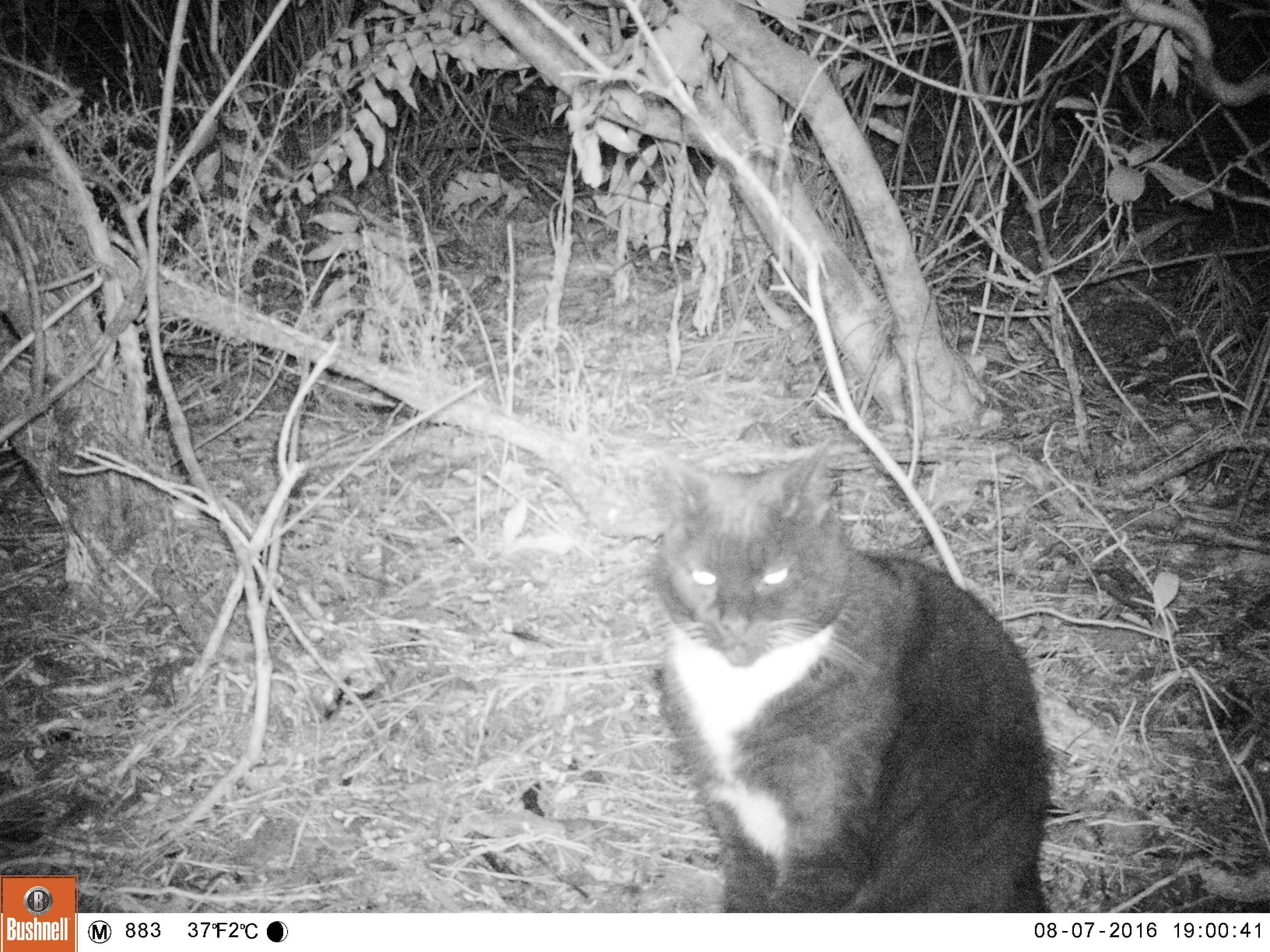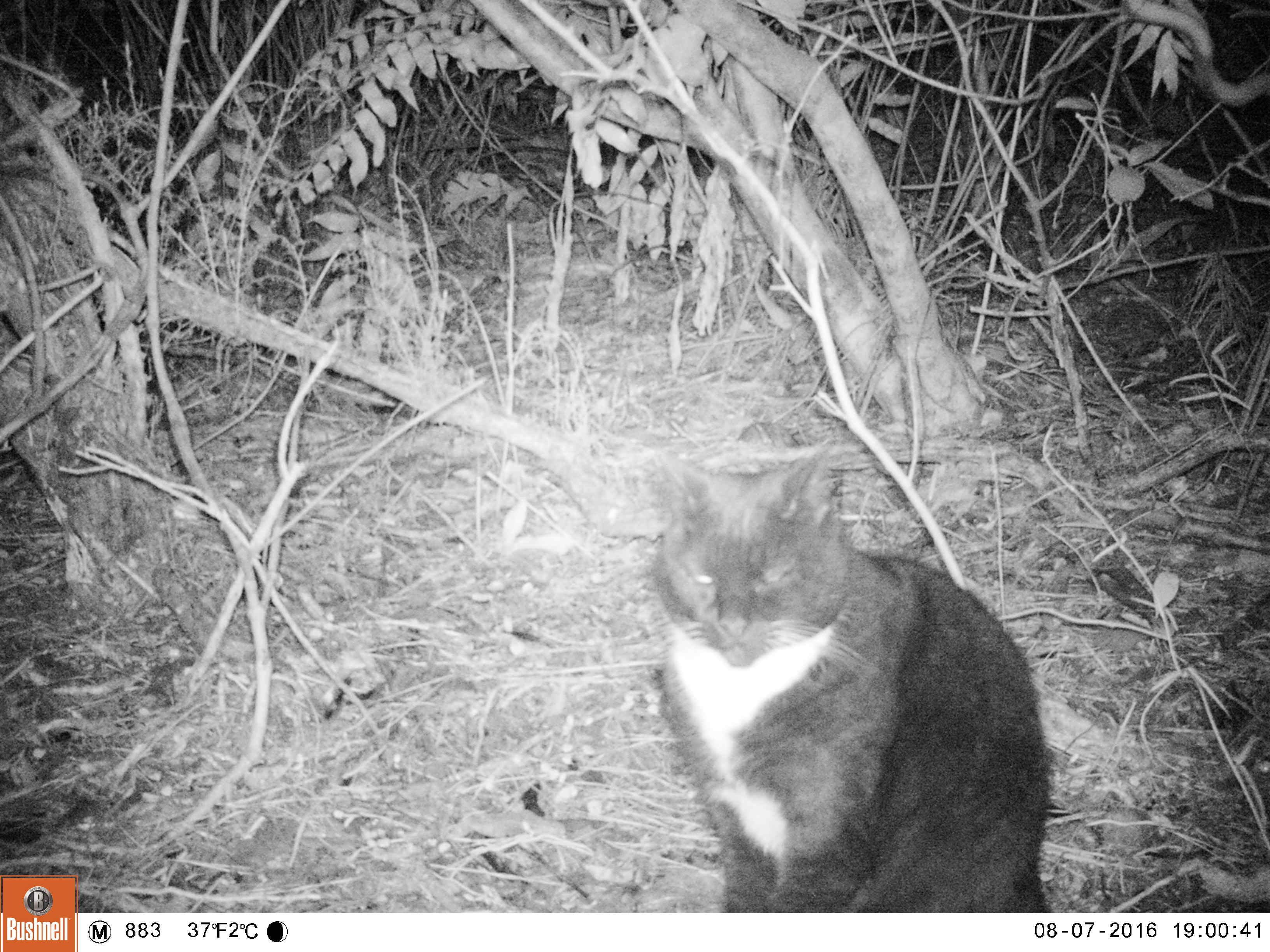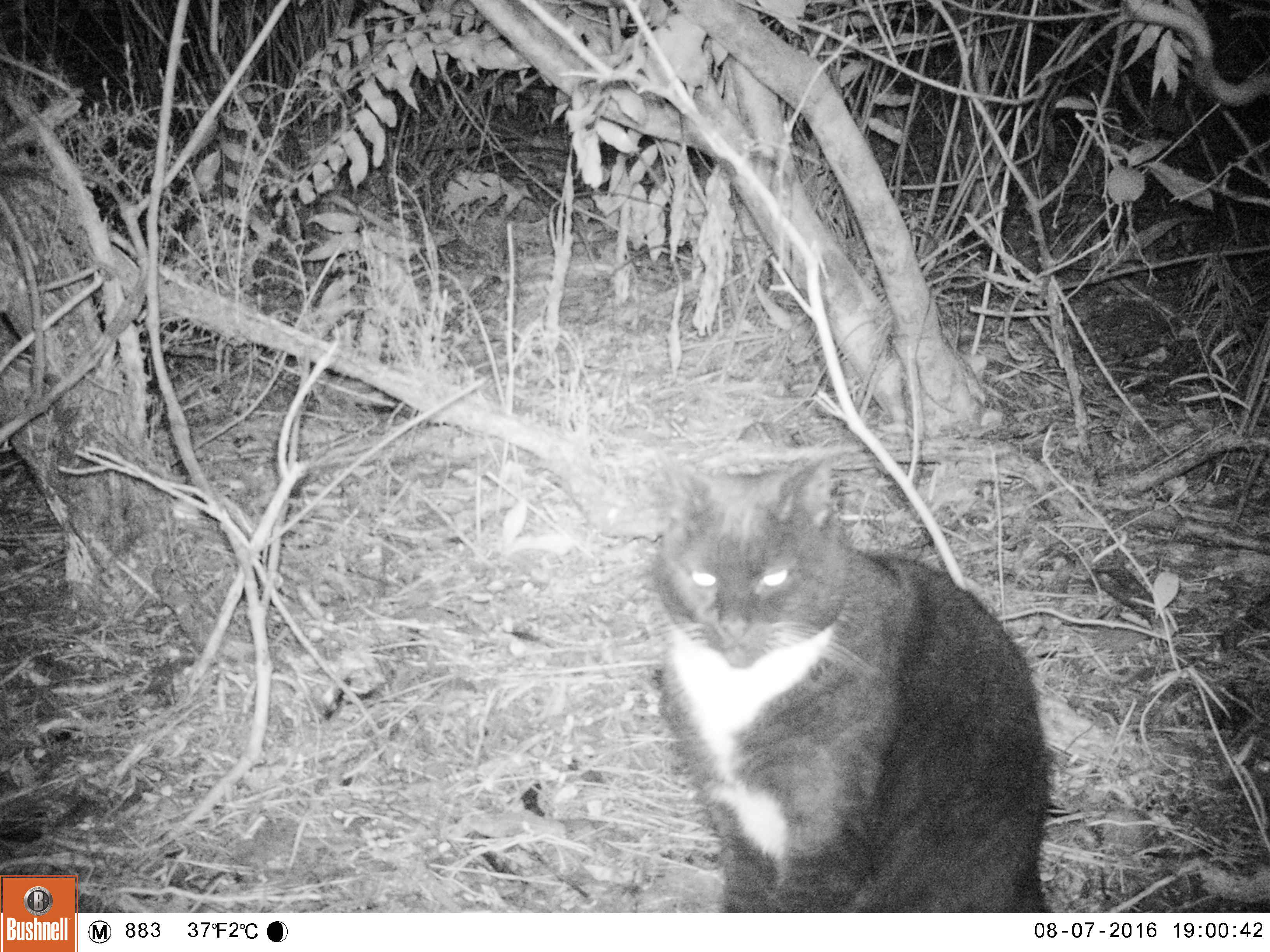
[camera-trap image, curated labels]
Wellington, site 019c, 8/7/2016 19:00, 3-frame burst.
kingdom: Animalia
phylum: Chordata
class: Mammalia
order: Carnivora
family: Felidae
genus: Felis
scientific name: Felis catus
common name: cat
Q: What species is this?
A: Cat (Felis catus).